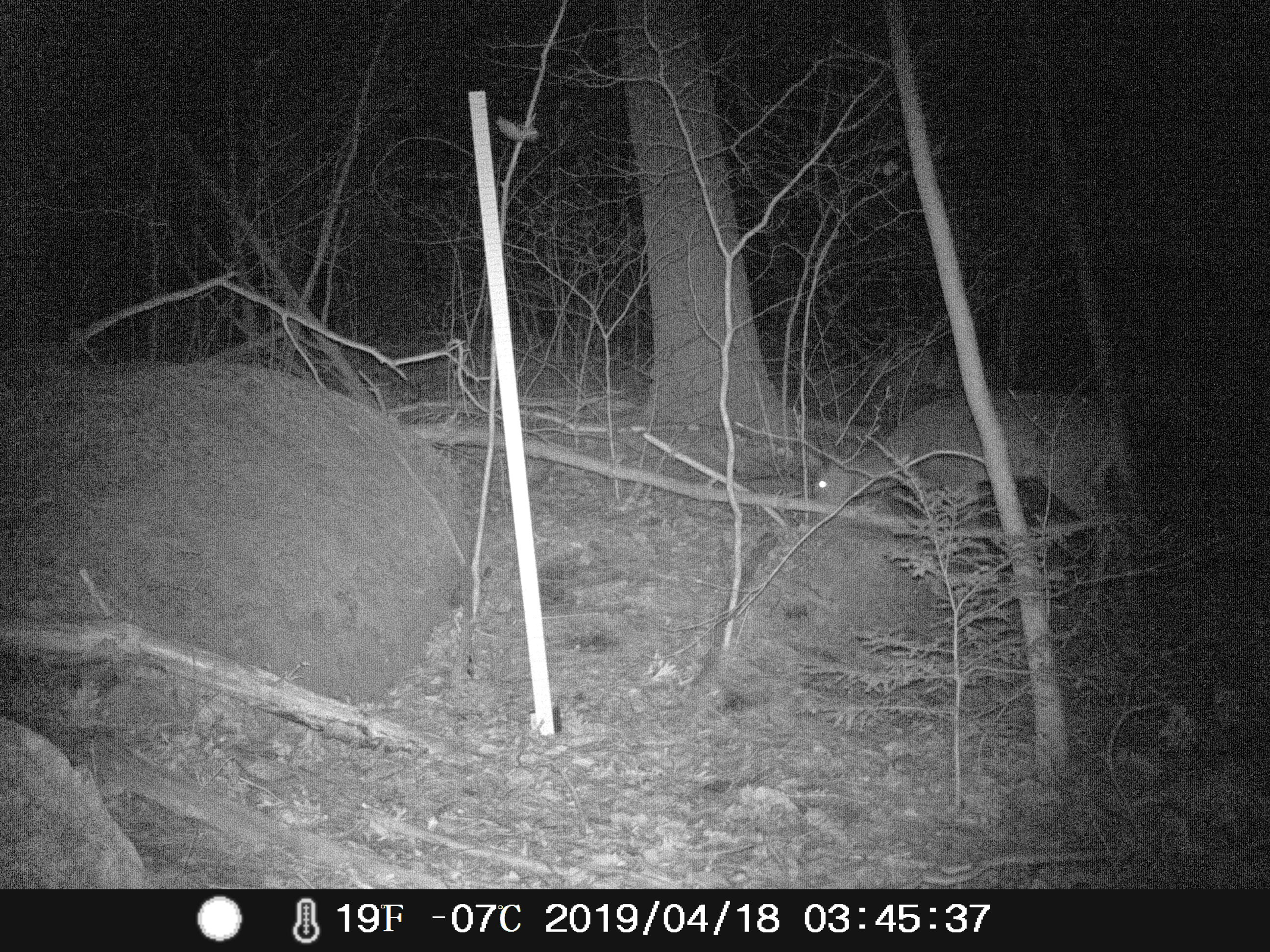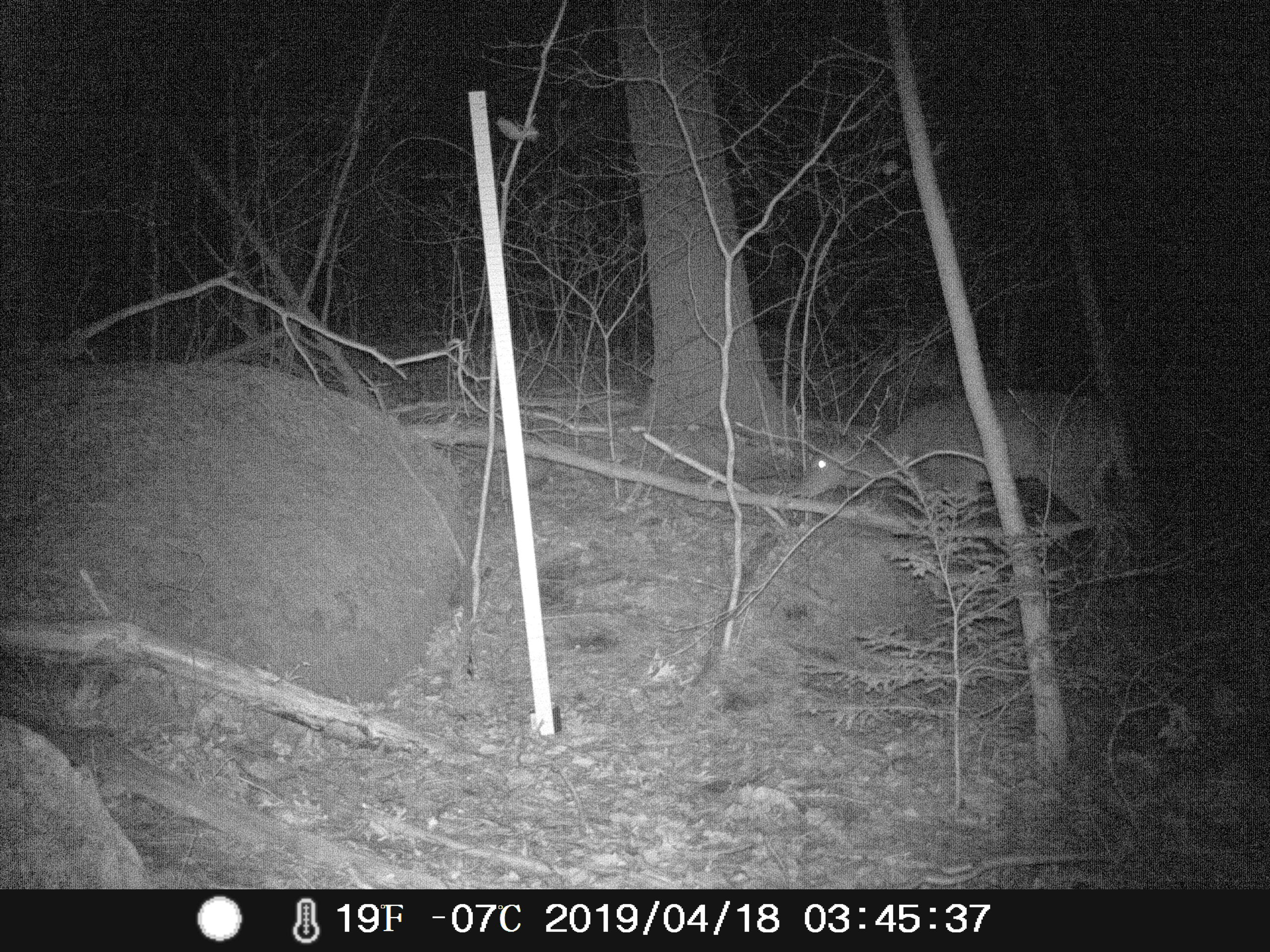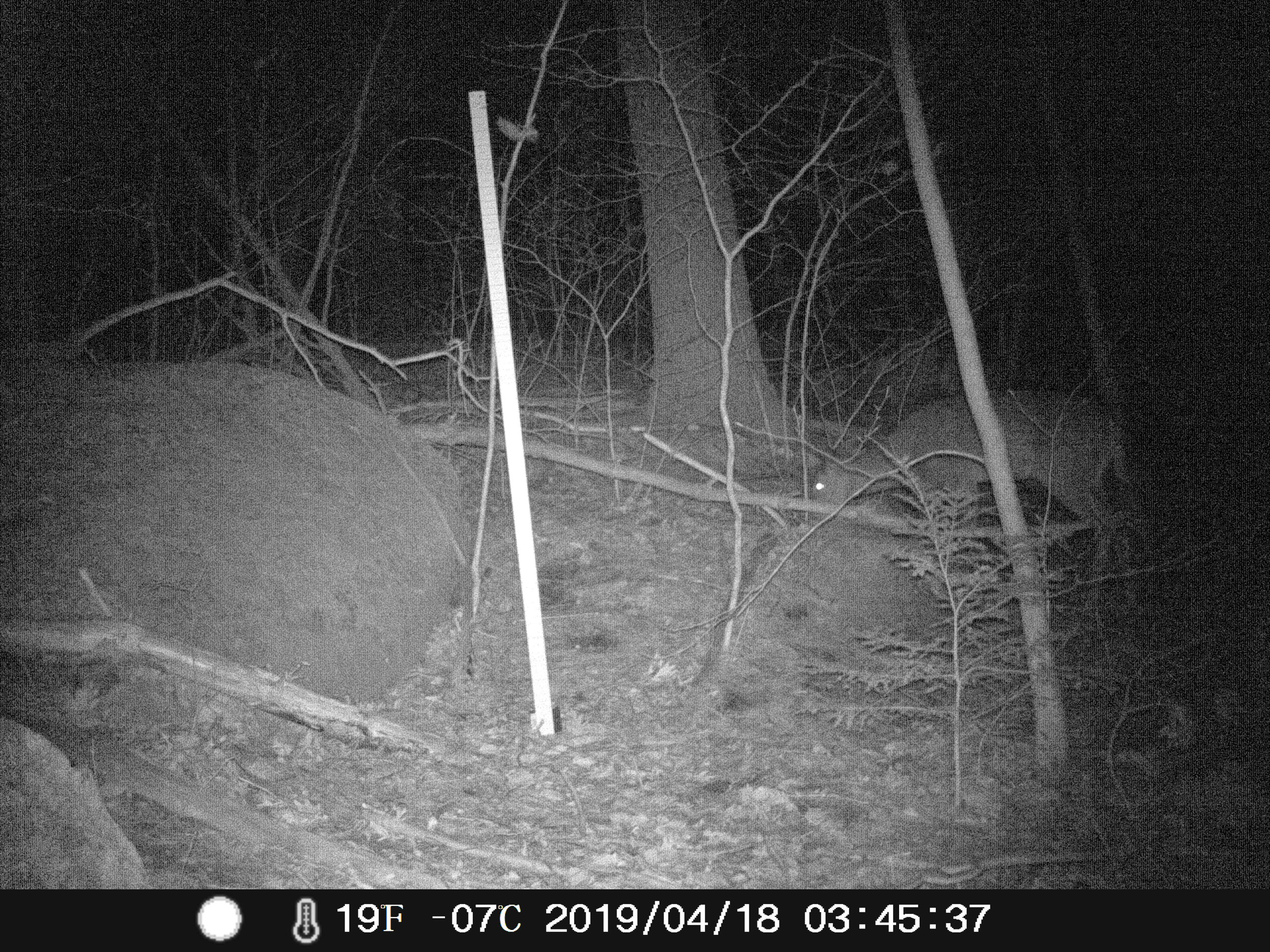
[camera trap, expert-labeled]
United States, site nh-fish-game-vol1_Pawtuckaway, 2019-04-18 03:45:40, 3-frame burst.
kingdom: Animalia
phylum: Chordata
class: Mammalia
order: Artiodactyla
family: Cervidae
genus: Odocoileus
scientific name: Odocoileus virginianus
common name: white-tailed deer